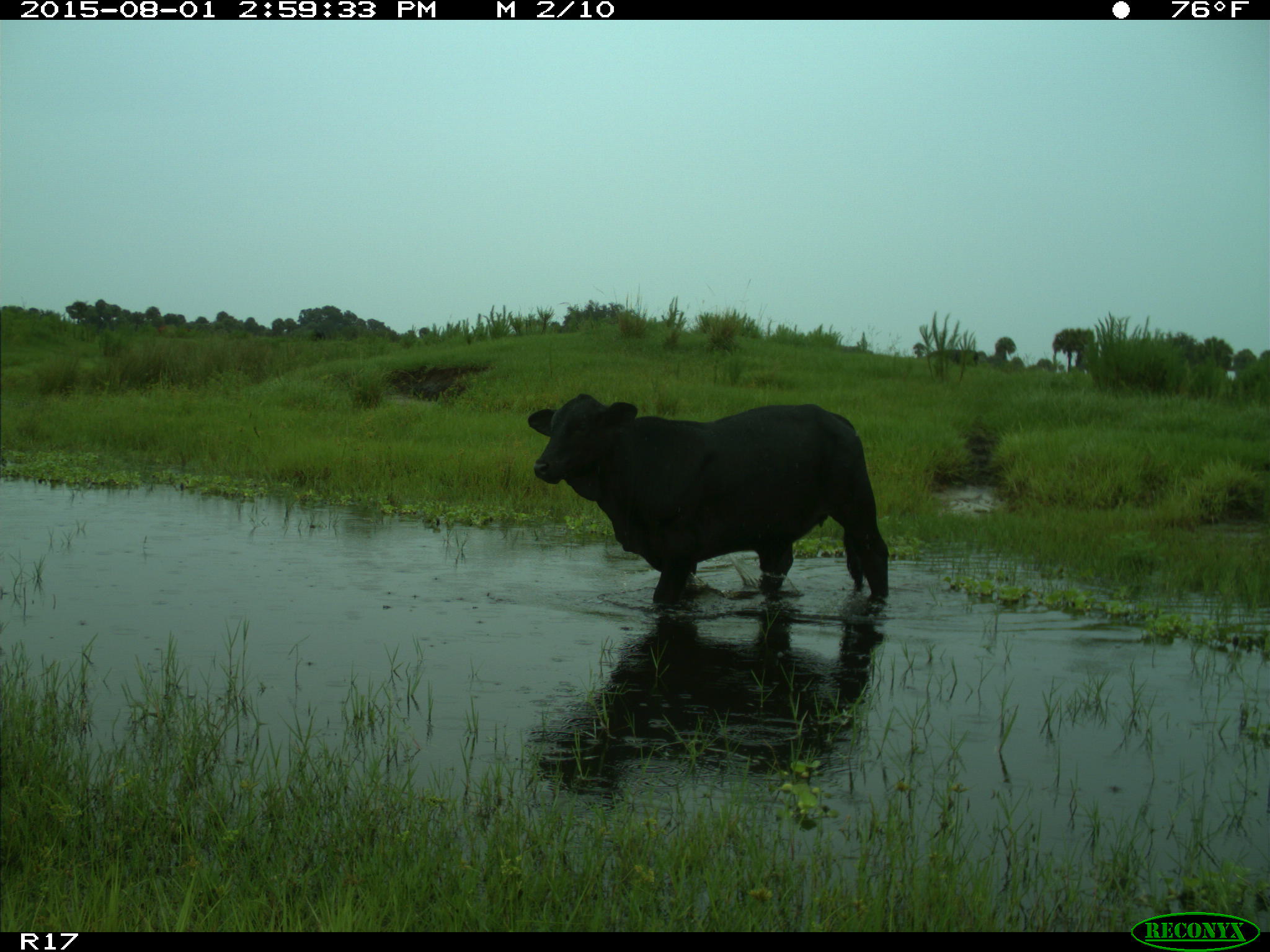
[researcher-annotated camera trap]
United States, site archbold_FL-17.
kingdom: Animalia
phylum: Chordata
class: Mammalia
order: Artiodactyla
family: Bovidae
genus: Bos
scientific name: Bos taurus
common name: domestic cow